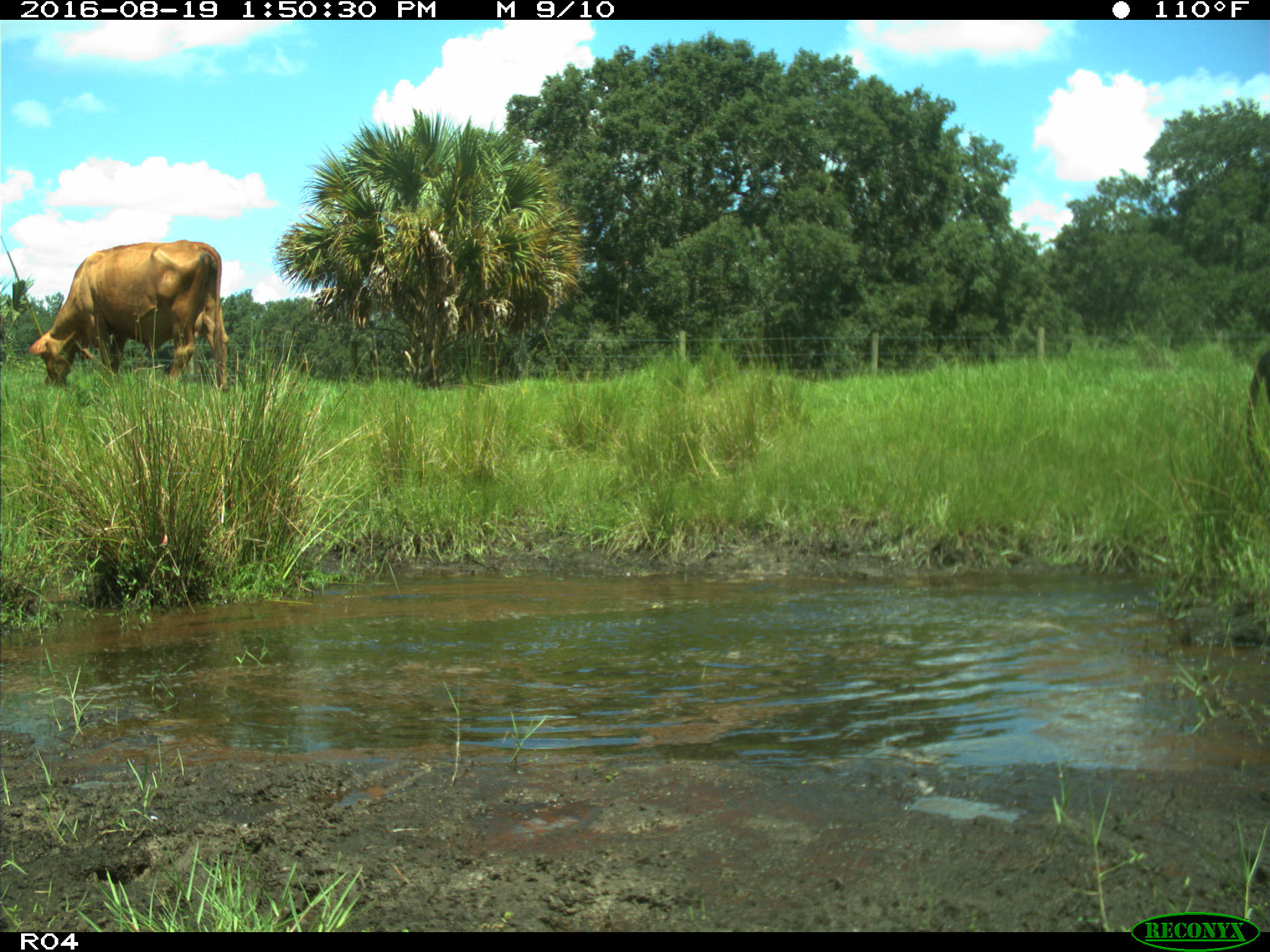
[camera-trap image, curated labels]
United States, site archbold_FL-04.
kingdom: Animalia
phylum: Chordata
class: Mammalia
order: Artiodactyla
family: Bovidae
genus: Bos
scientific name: Bos taurus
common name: domestic cow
Bos taurus (domestic cow).